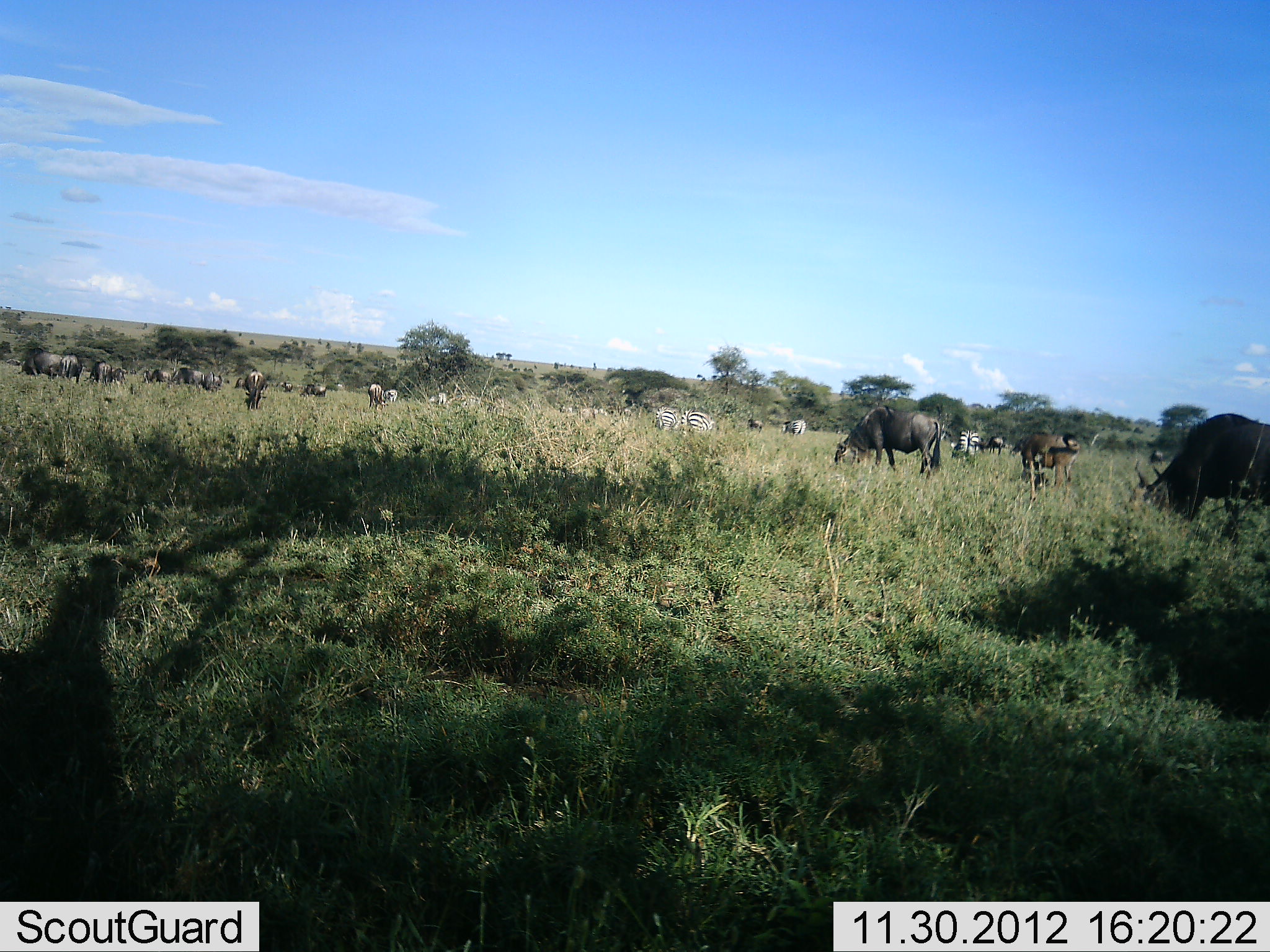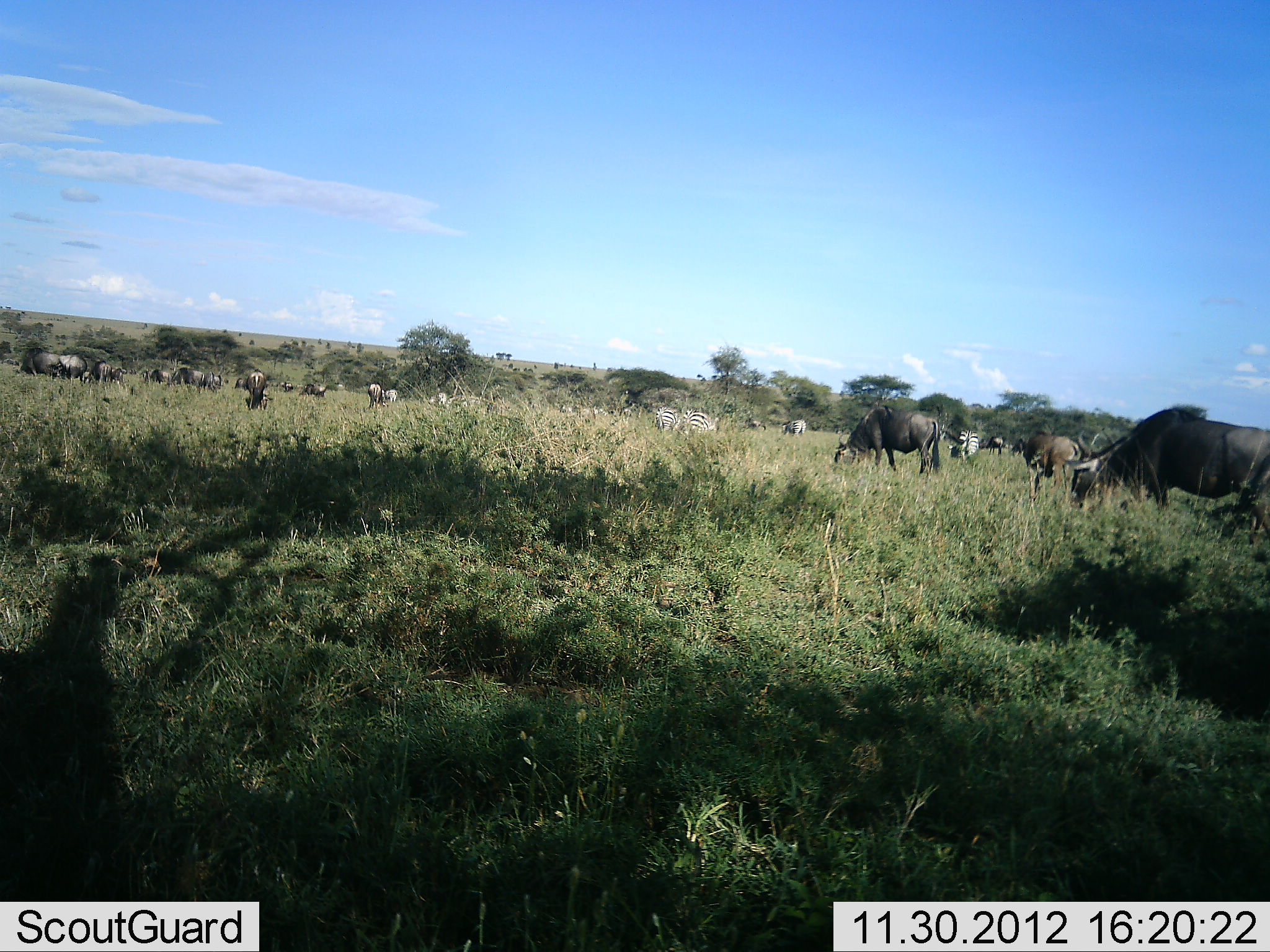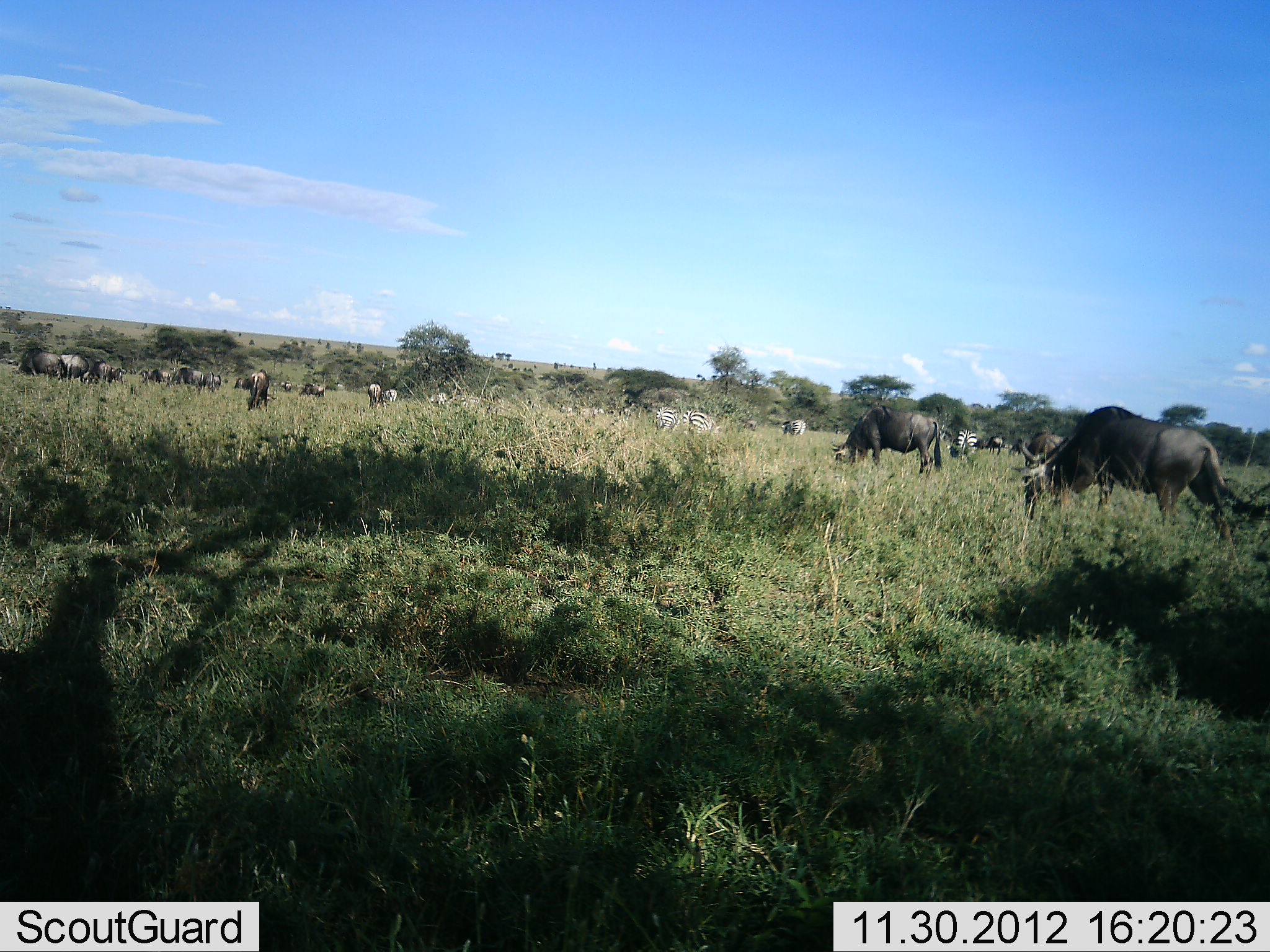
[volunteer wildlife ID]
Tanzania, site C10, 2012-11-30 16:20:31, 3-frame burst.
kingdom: Animalia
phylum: Chordata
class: Mammalia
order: Artiodactyla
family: Bovidae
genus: Connochaetes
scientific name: Connochaetes taurinus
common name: blue wildebeest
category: wildebeest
Wildebeest (blue wildebeest) (Connochaetes taurinus), count 11-50. Behavior (volunteer vote fractions): standing 64%, resting 9%, moving 45%, interacting 9%. Young present (vote fraction): 0%. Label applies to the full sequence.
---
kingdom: Animalia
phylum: Chordata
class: Mammalia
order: Perissodactyla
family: Equidae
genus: Equus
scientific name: Equus quagga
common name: plains zebra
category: zebra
Zebra (plains zebra) (Equus quagga), count 5. Behavior (volunteer vote fractions): standing 46%, resting 0%, moving 46%, interacting 0%. Young present (vote fraction): 0%. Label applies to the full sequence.